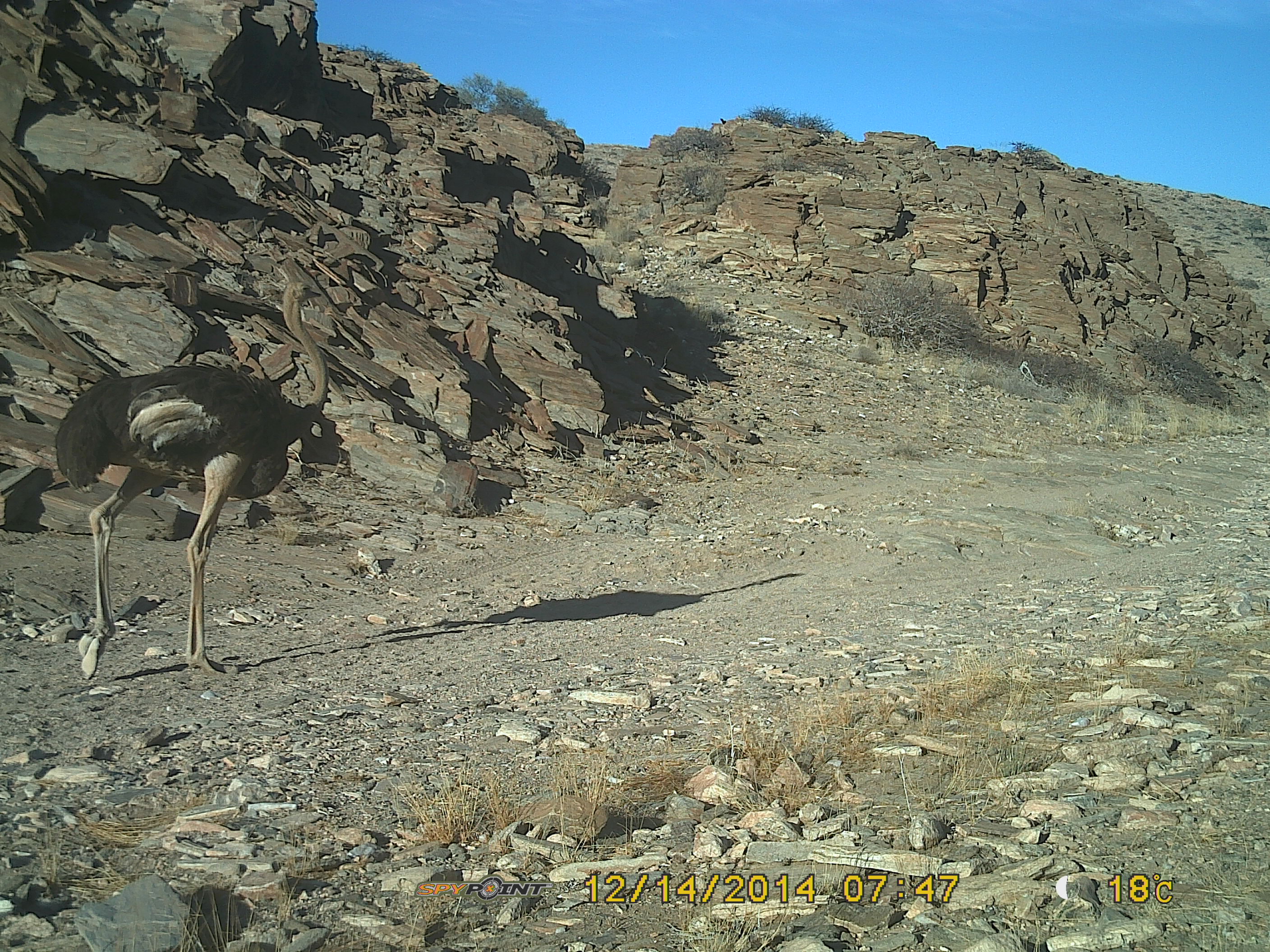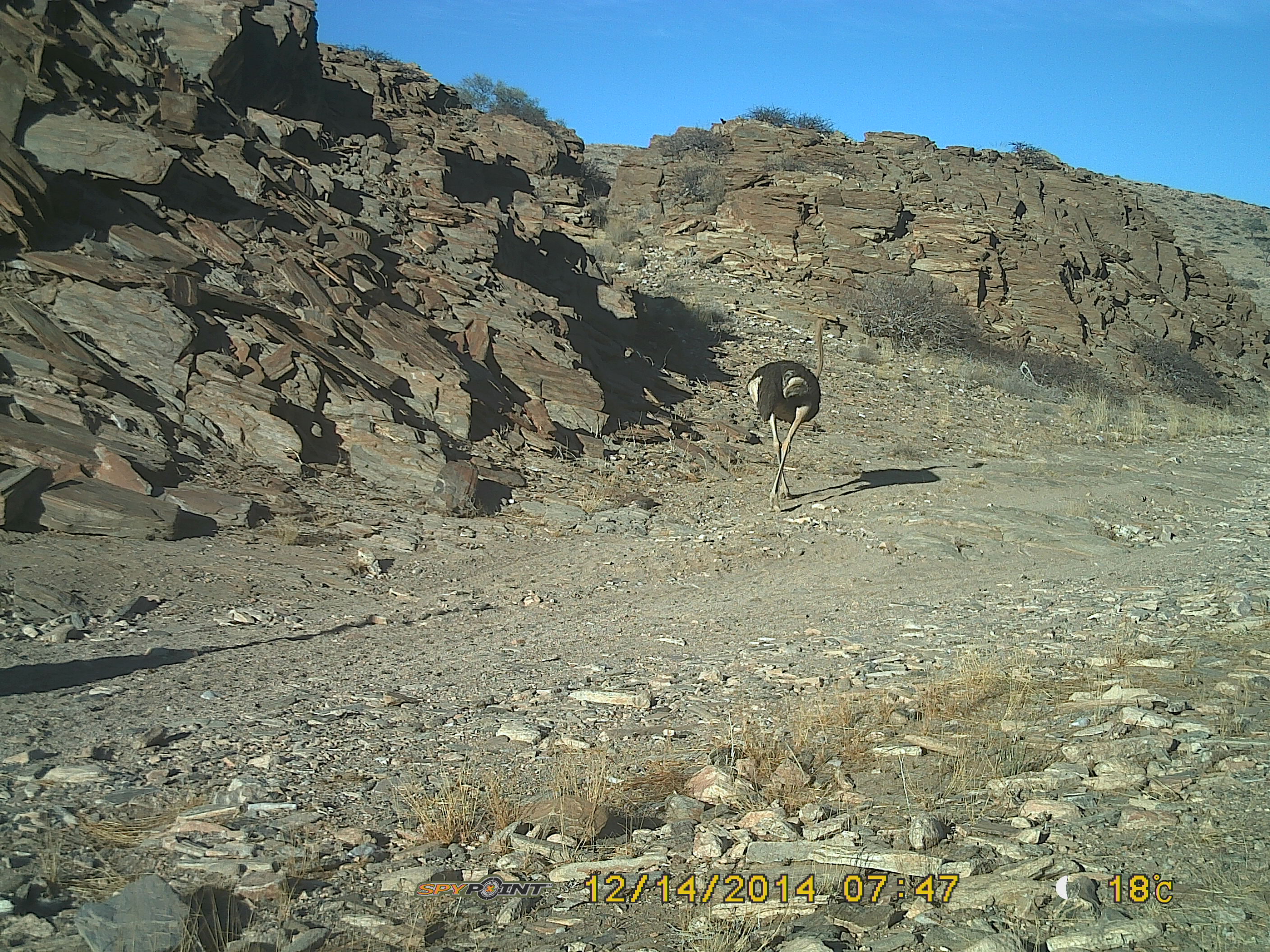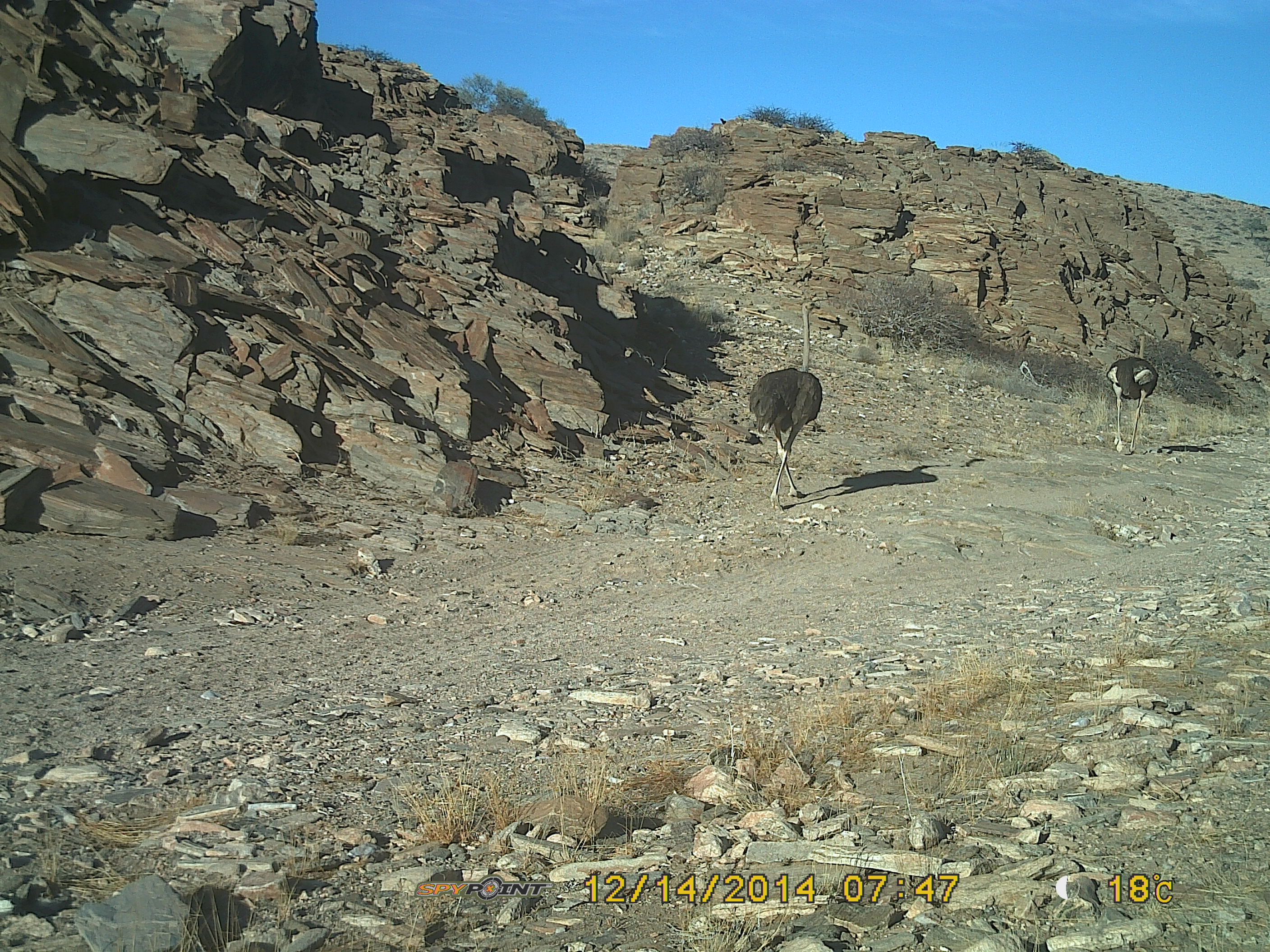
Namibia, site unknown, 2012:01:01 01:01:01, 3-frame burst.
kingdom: Animalia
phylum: Chordata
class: Aves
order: Struthioniformes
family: Struthionidae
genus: Struthio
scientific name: Struthio camelus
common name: common ostrich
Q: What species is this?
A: Struthio camelus (common ostrich).